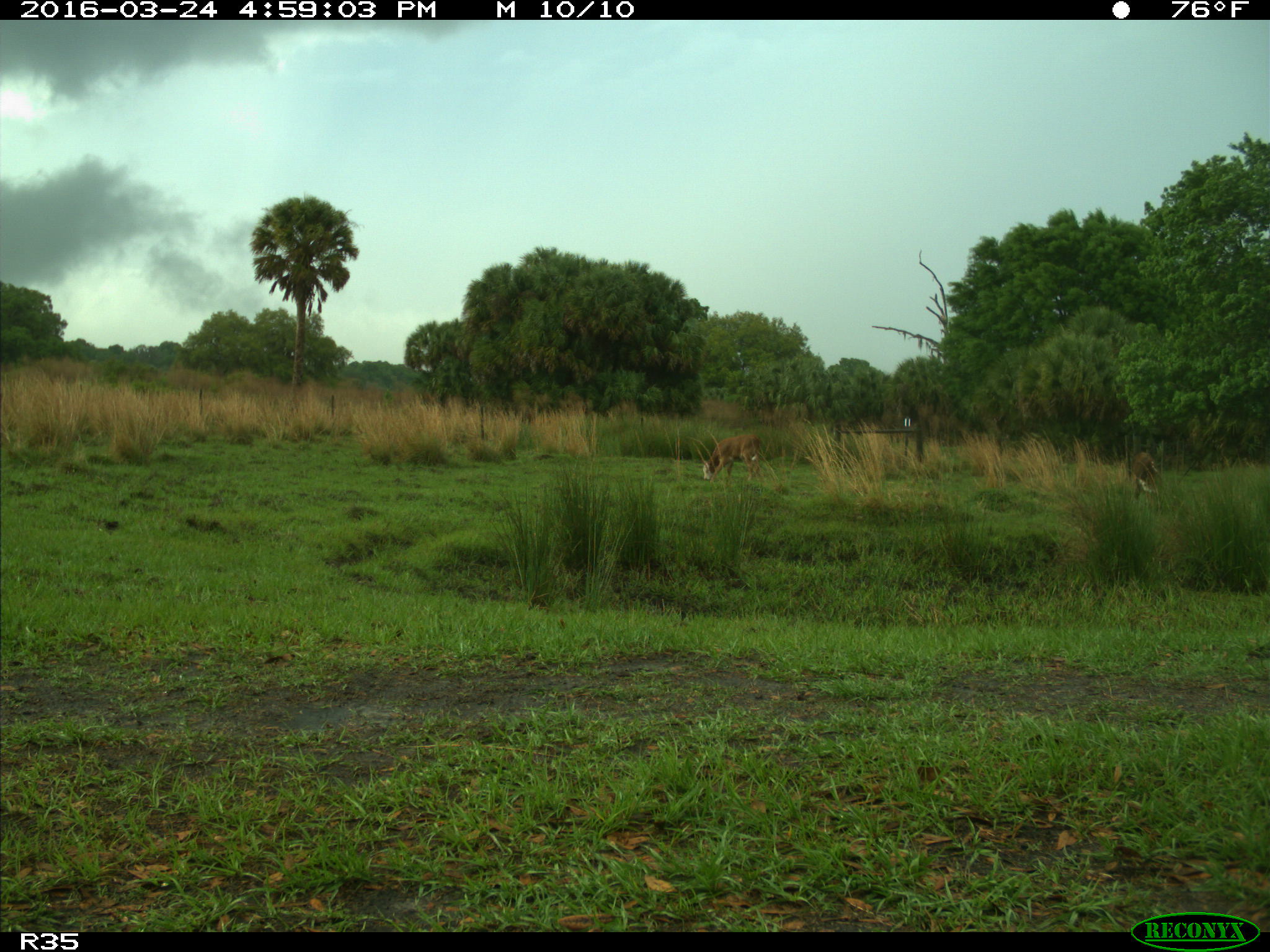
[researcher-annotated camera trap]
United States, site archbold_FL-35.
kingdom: Animalia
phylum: Chordata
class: Mammalia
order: Artiodactyla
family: Bovidae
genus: Bos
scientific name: Bos taurus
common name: domestic cow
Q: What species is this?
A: Bos taurus (domestic cow).